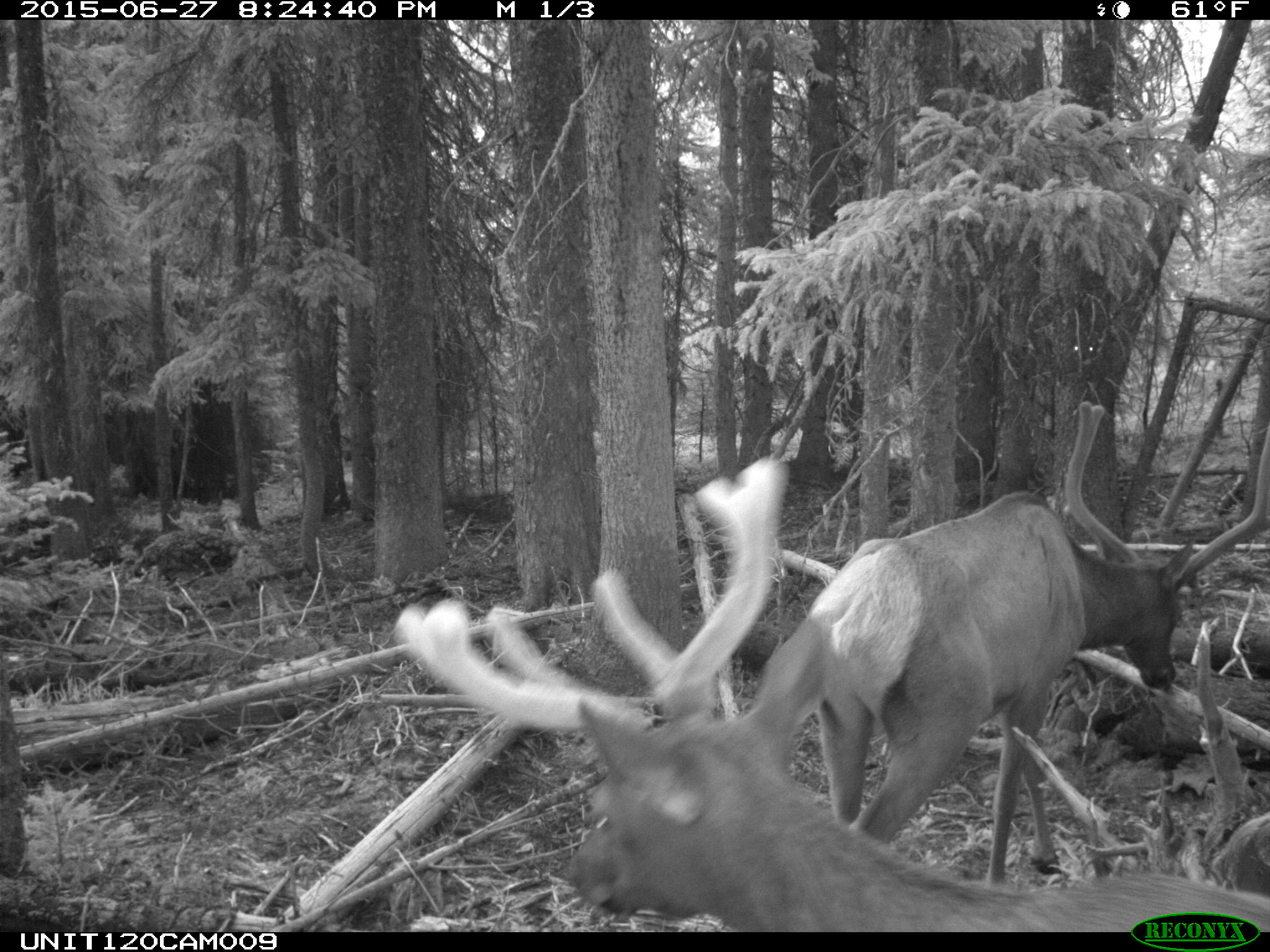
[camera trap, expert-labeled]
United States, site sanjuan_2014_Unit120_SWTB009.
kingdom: Animalia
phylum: Chordata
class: Mammalia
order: Artiodactyla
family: Cervidae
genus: Cervus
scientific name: Cervus elaphus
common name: red deer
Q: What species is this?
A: Cervus elaphus (red deer).